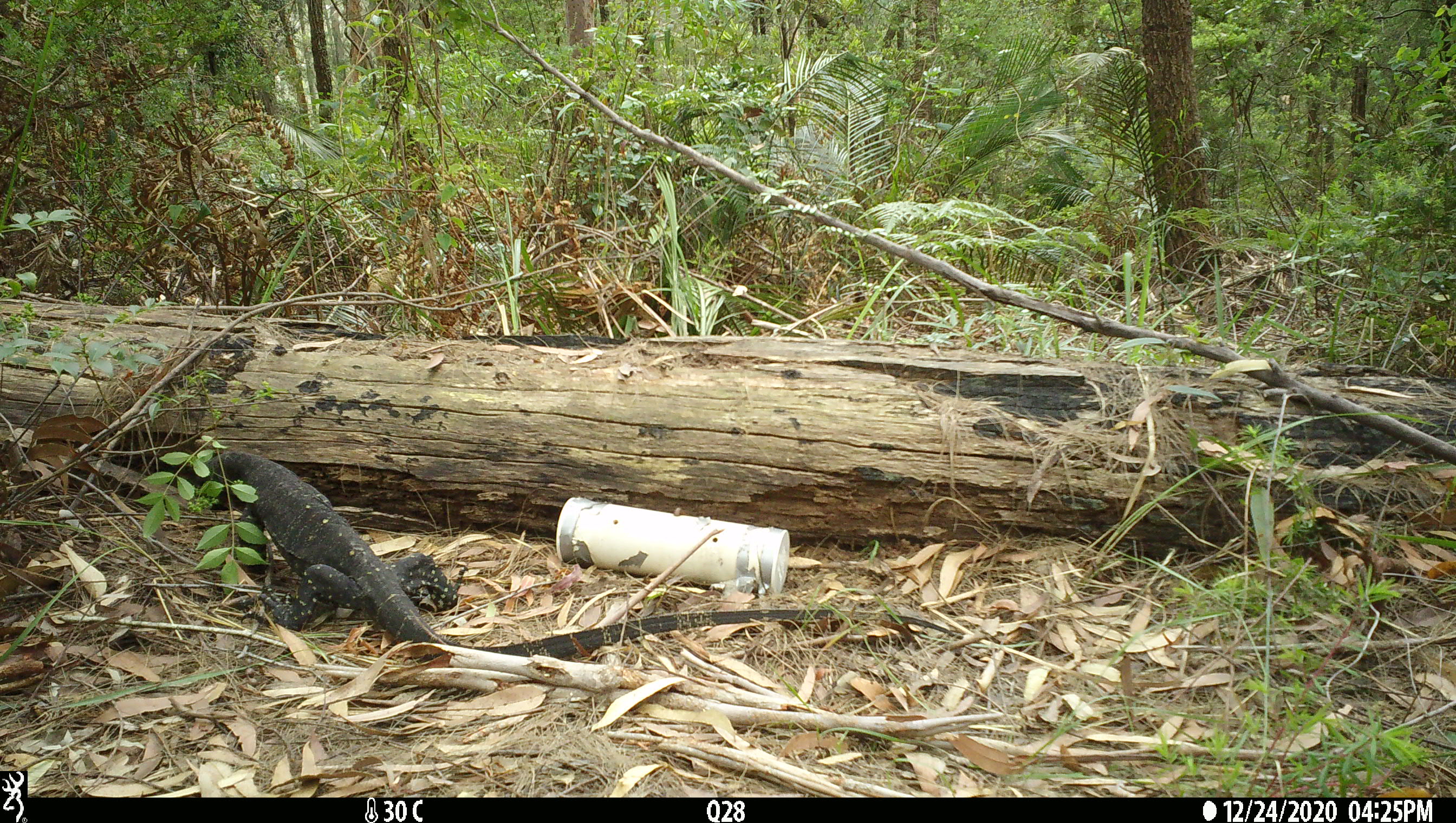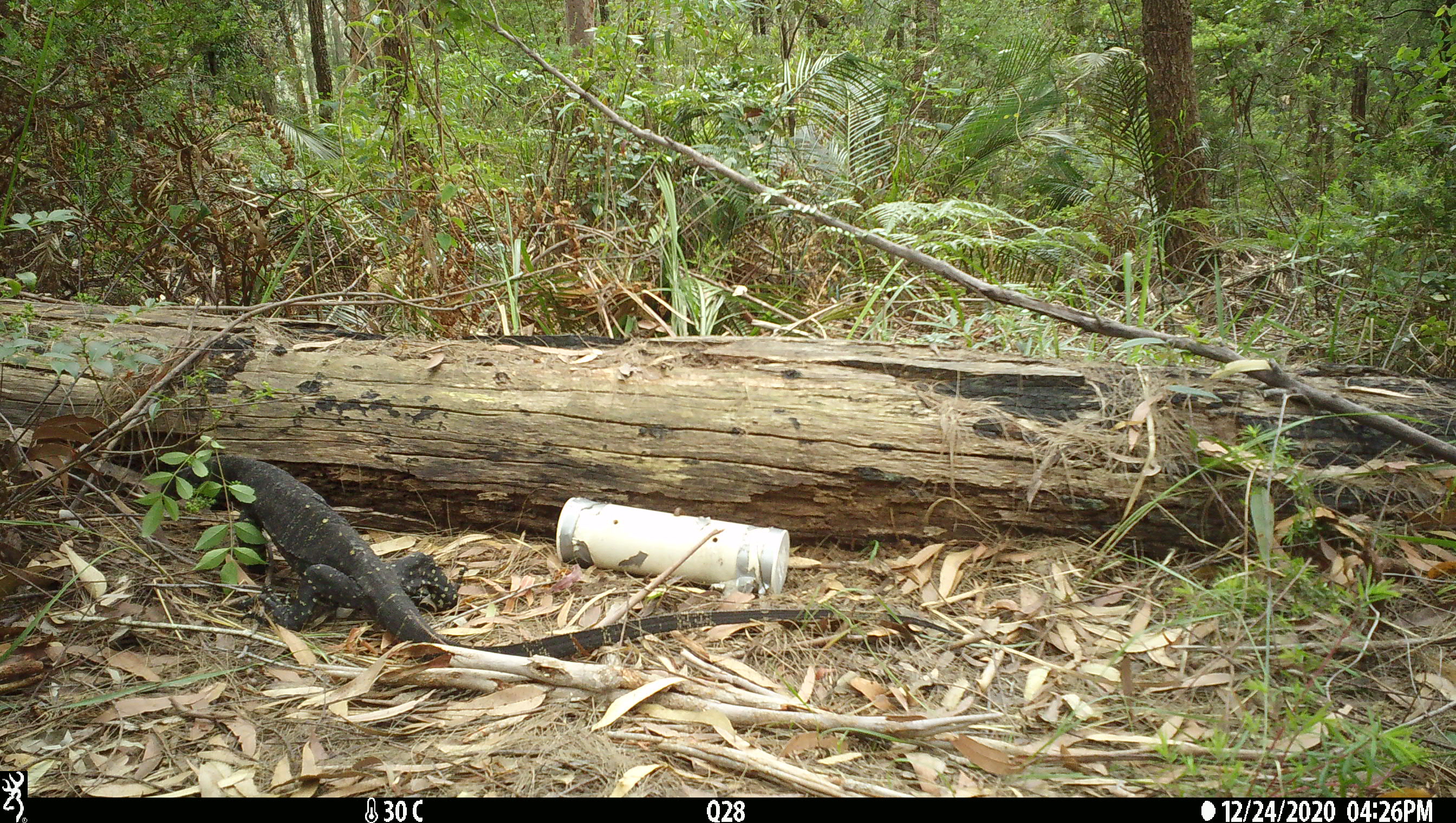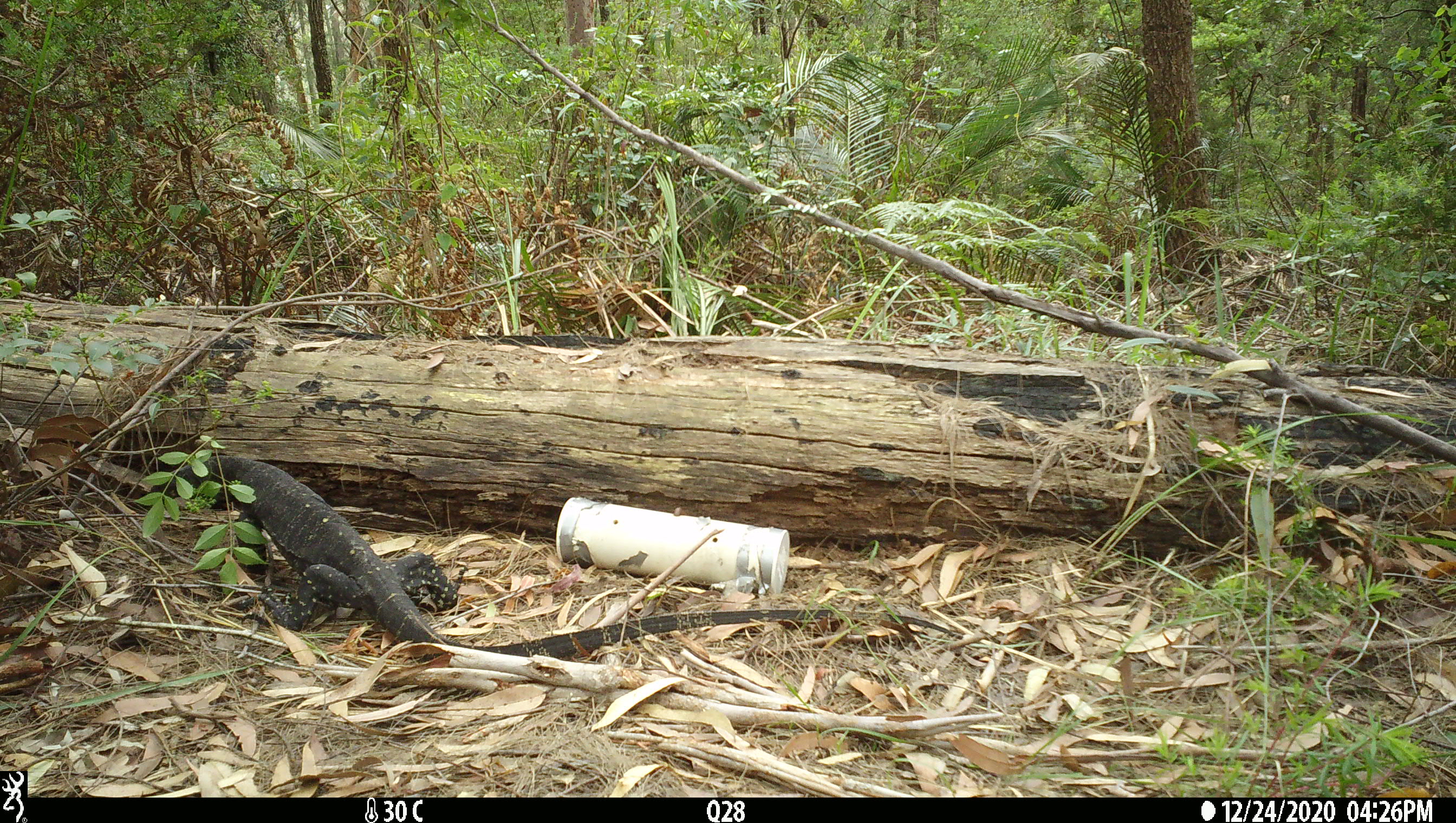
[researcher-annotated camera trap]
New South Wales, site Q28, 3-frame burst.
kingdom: Animalia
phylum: Chordata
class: Reptilia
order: Squamata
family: Varanidae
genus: Varanus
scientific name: Varanus varius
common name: lace monitor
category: goanna